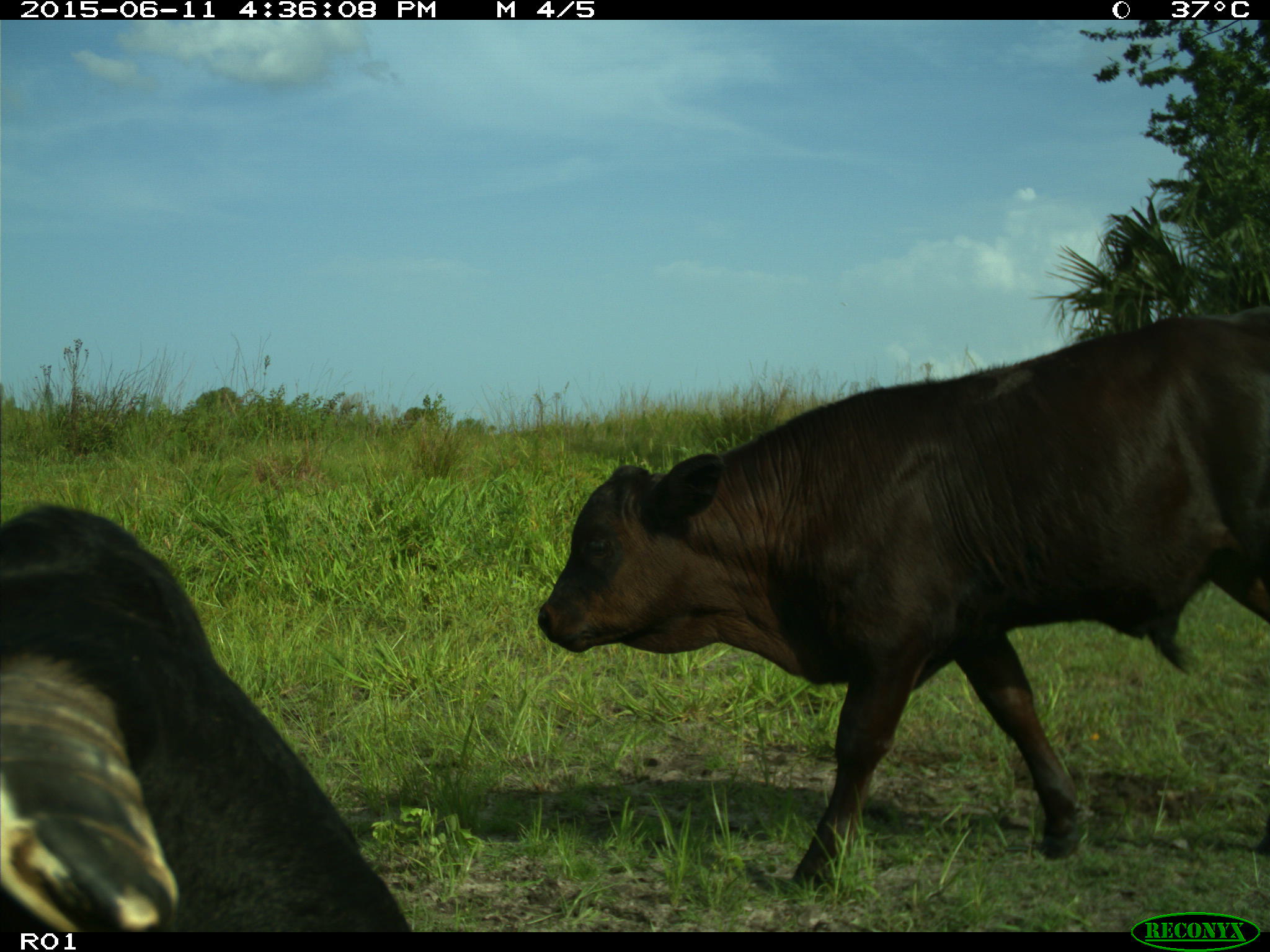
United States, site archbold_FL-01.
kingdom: Animalia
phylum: Chordata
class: Mammalia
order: Artiodactyla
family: Bovidae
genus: Bos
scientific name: Bos taurus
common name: domestic cow